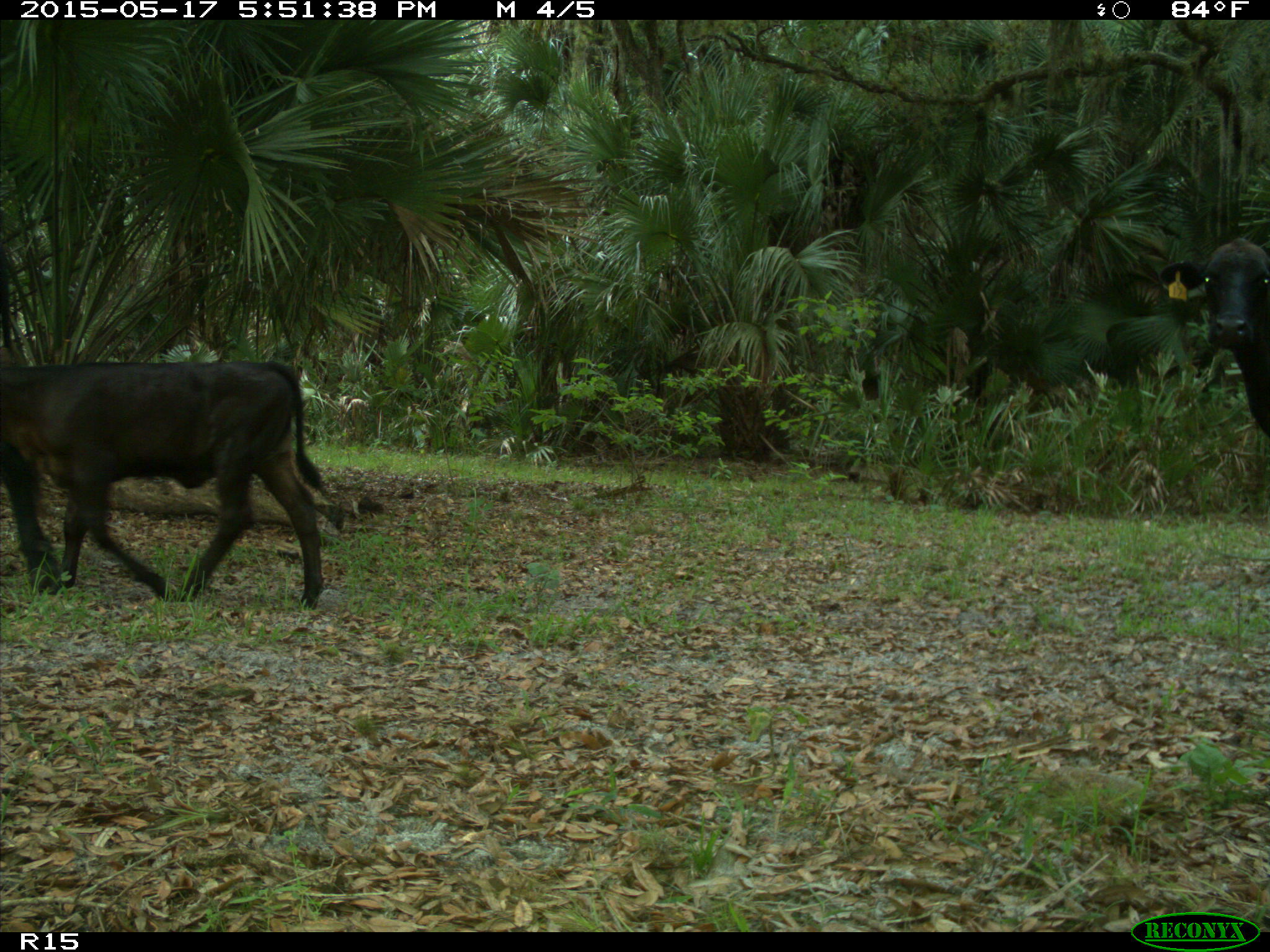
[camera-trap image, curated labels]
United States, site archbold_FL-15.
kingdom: Animalia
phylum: Chordata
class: Mammalia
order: Artiodactyla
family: Bovidae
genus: Bos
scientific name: Bos taurus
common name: domestic cow